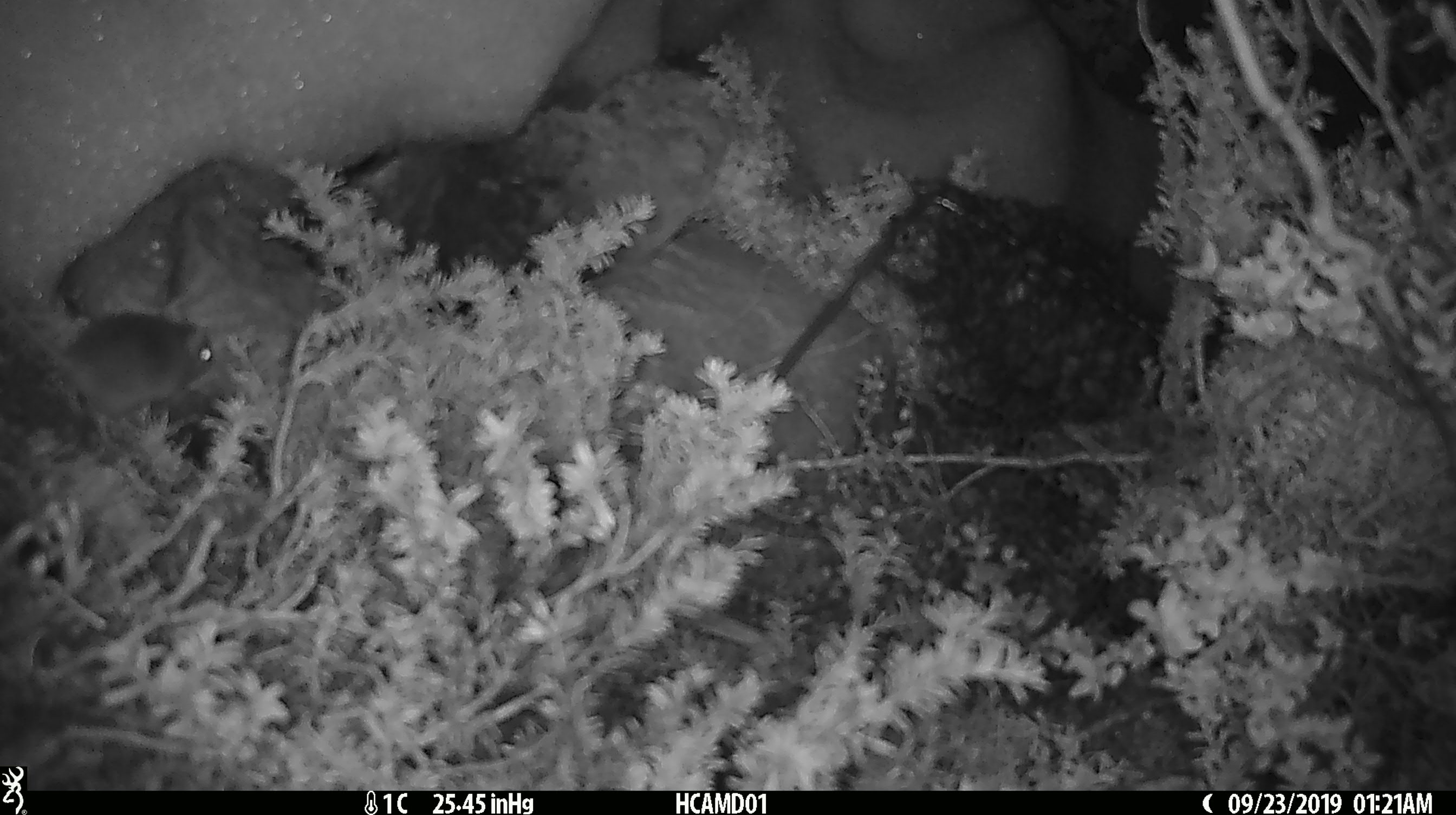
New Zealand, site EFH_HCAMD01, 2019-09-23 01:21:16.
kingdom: Animalia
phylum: Chordata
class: Mammalia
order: Rodentia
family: Muridae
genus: Mus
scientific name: Mus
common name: mouse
Mouse (Mus).